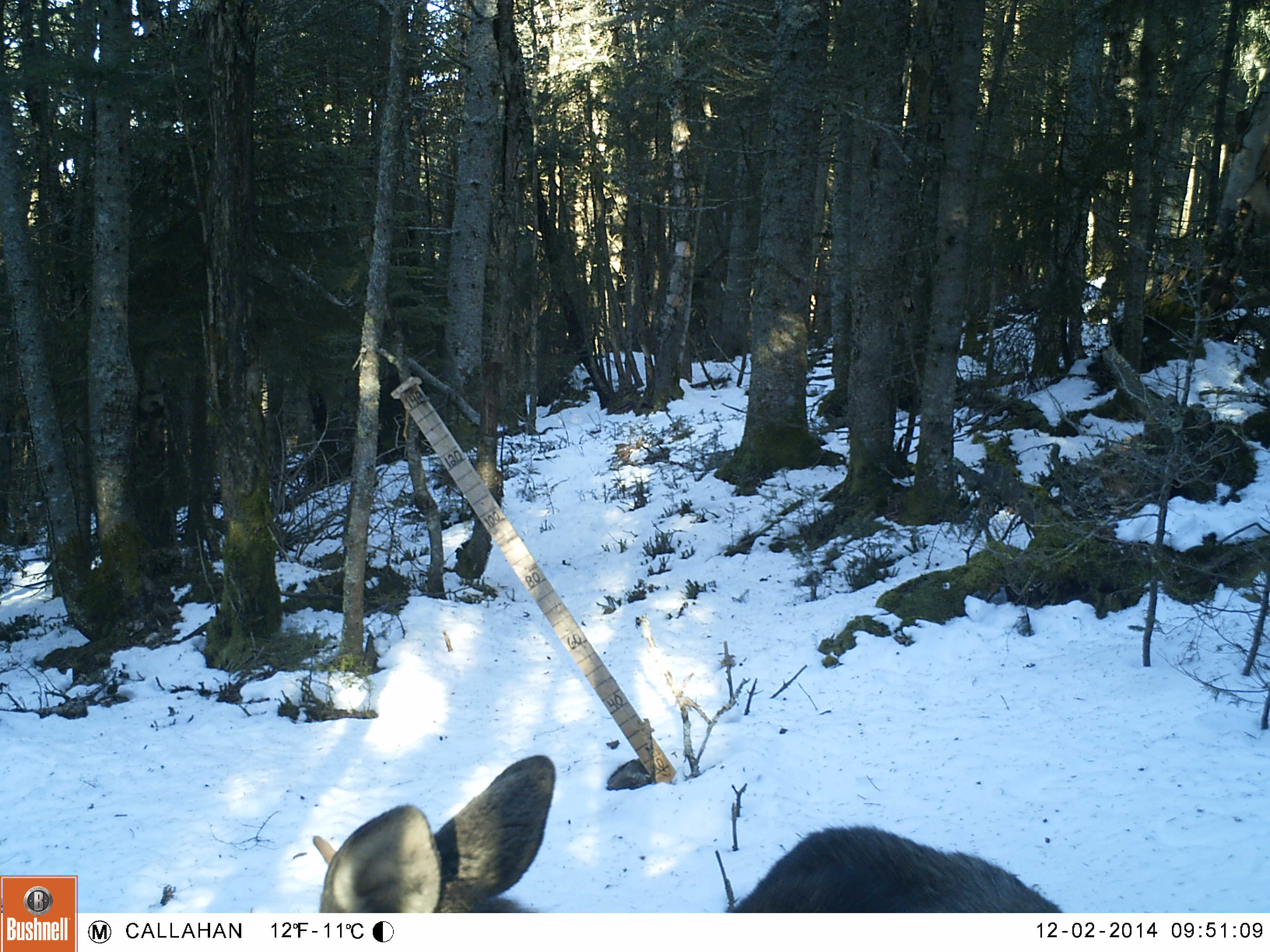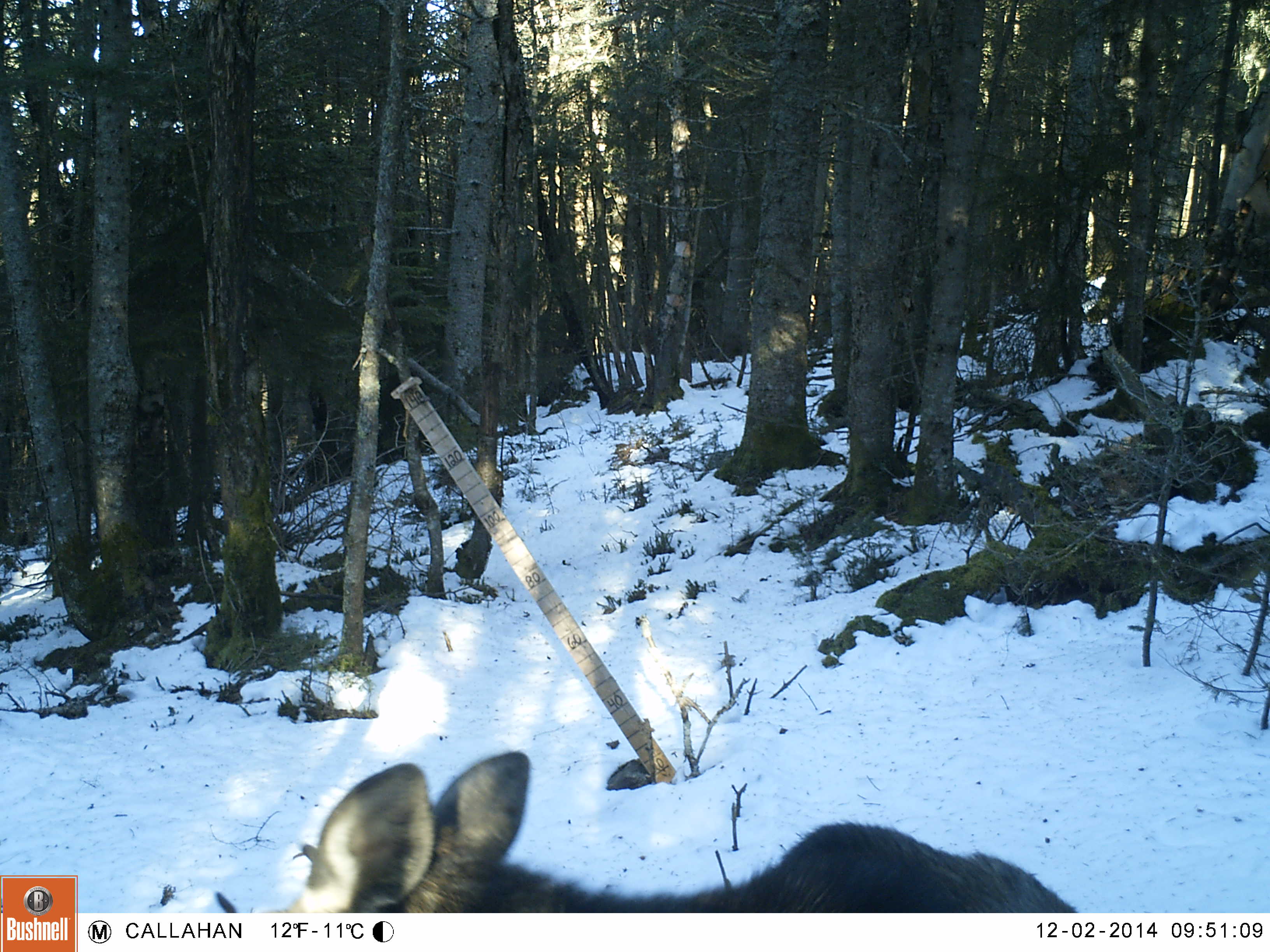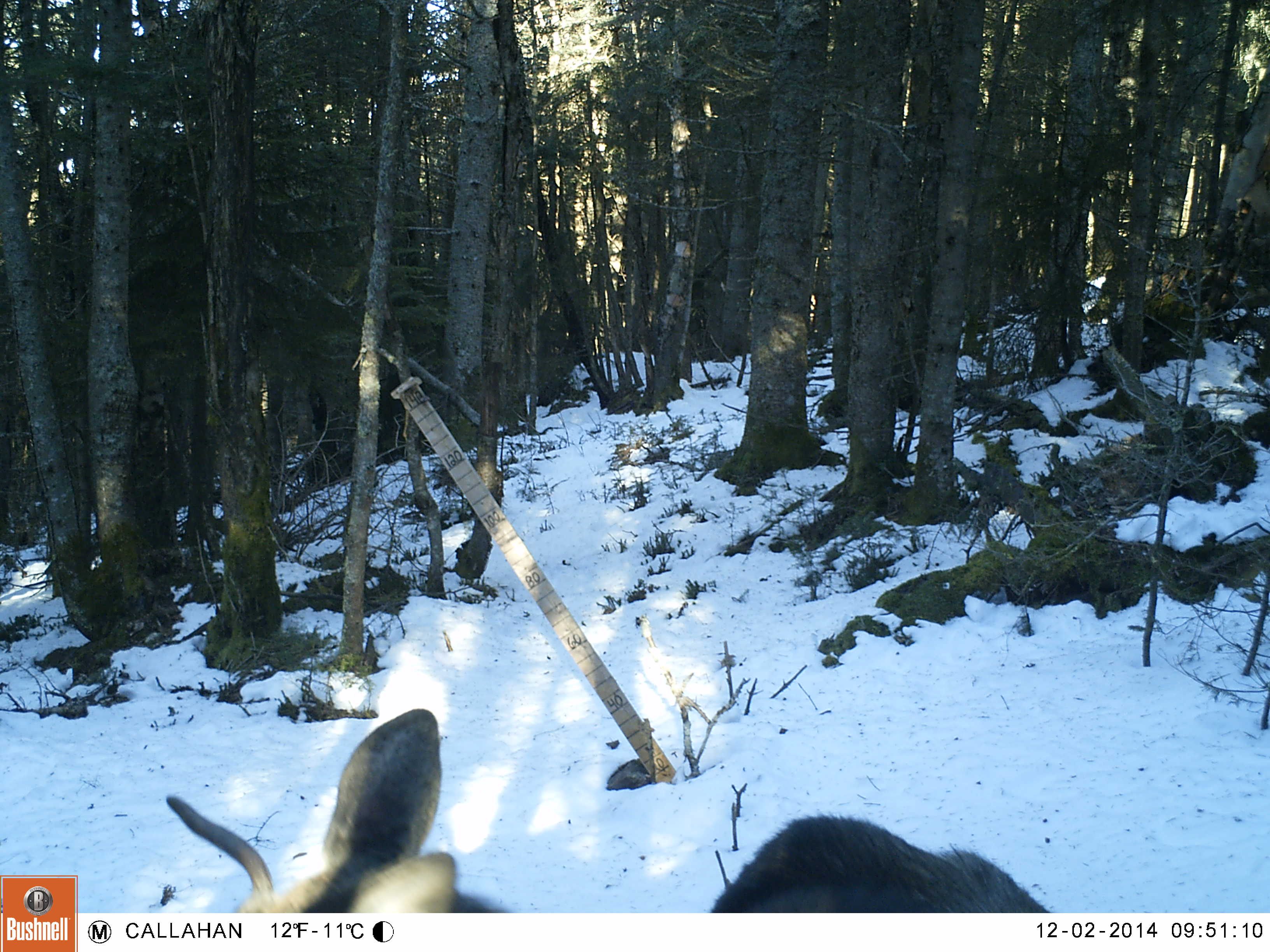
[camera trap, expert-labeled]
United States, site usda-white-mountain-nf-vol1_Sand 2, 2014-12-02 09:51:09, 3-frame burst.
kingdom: Animalia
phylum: Chordata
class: Mammalia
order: Artiodactyla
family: Cervidae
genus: Alces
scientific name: Alces alces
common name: moose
Moose (Alces alces).